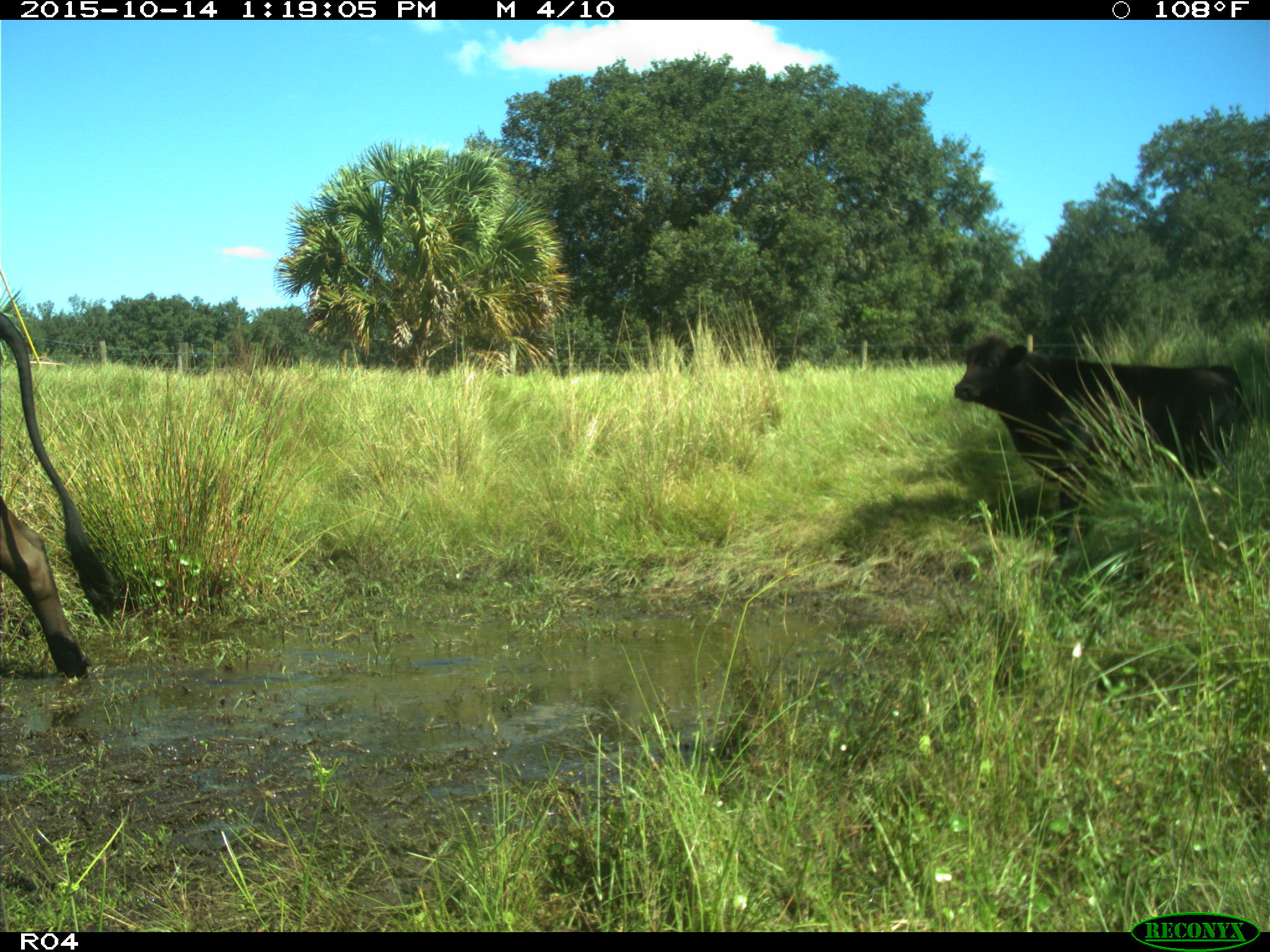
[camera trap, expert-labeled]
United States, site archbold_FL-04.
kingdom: Animalia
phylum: Chordata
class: Mammalia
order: Artiodactyla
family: Bovidae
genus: Bos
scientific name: Bos taurus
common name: domestic cow